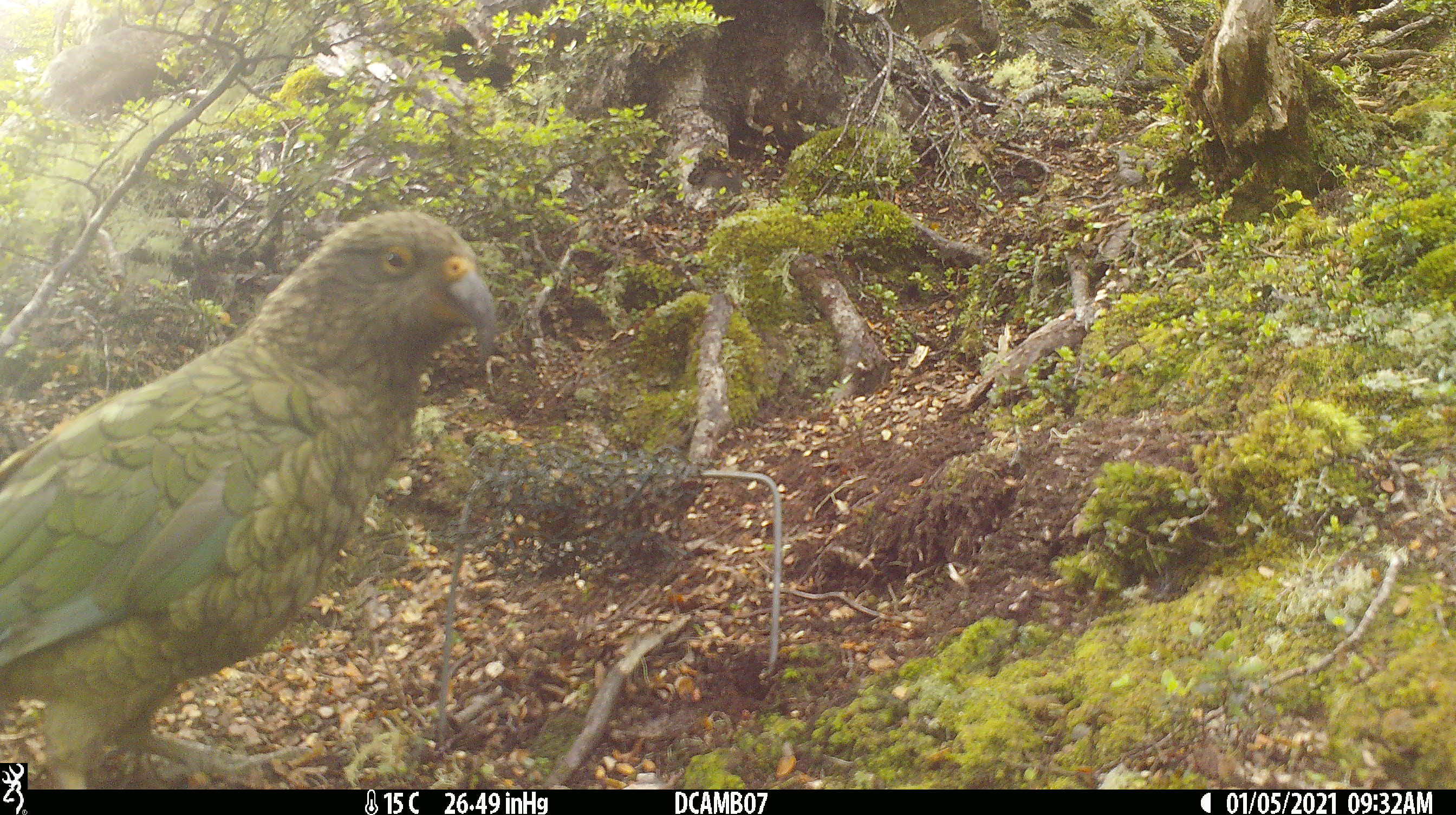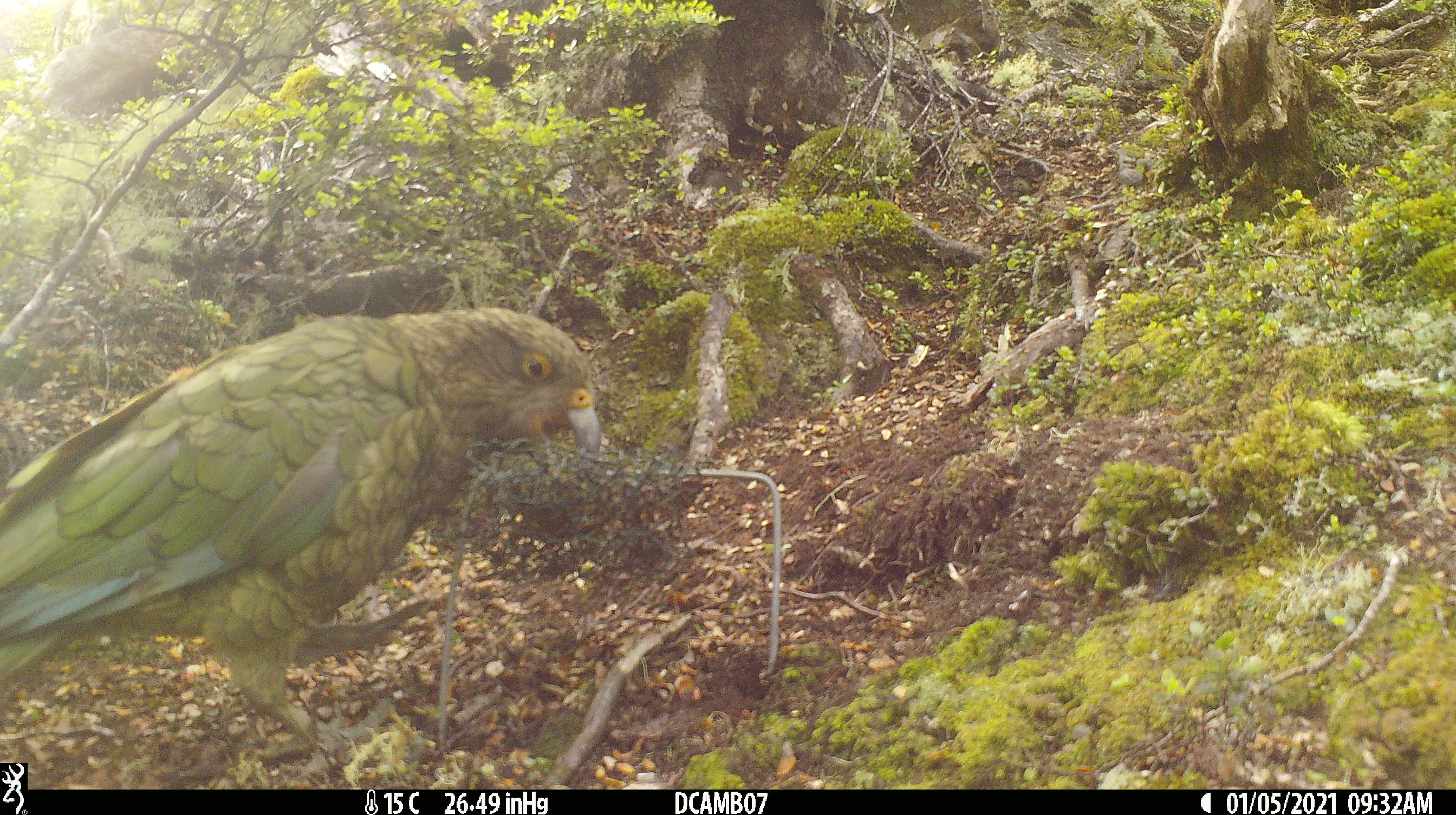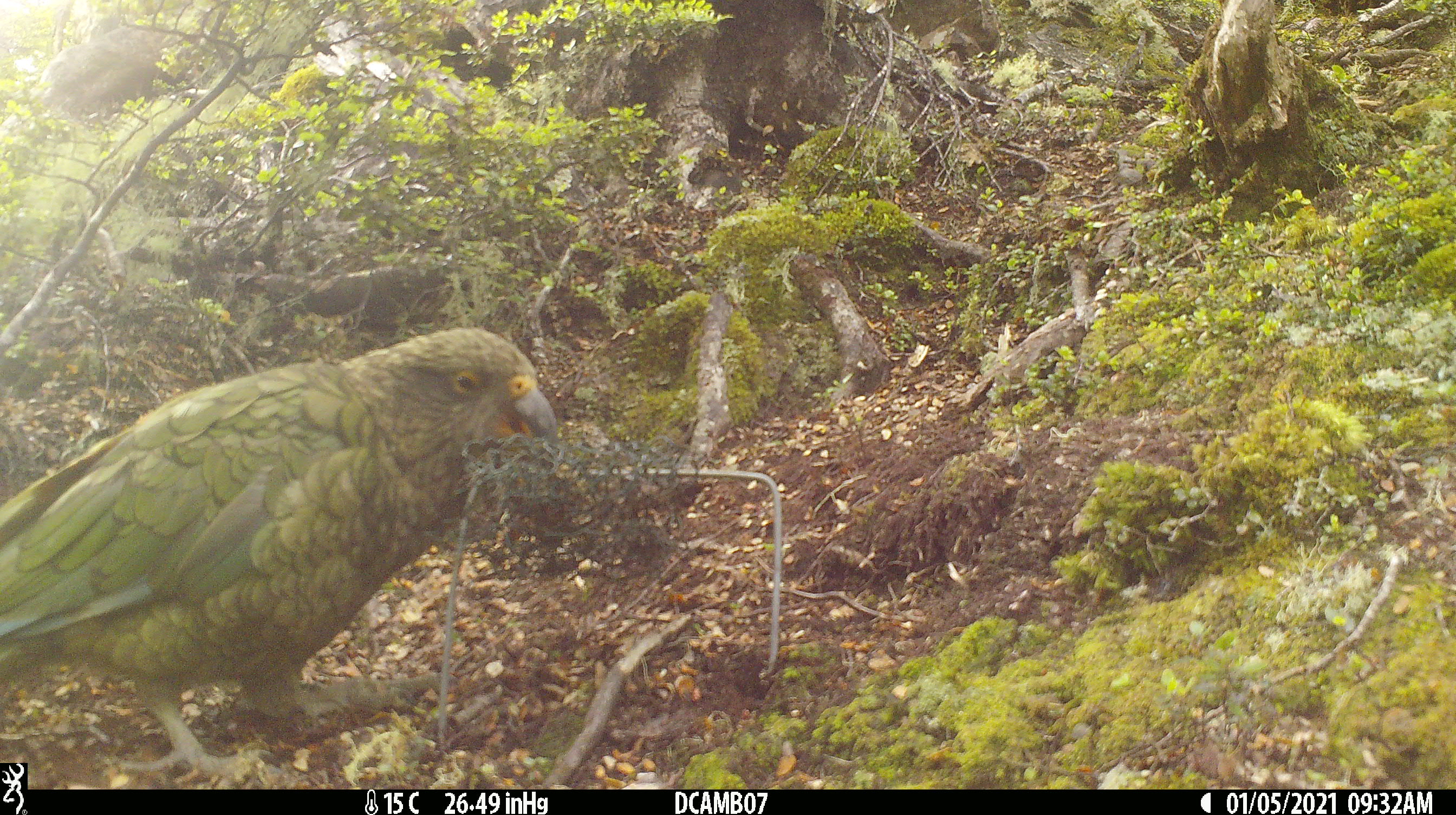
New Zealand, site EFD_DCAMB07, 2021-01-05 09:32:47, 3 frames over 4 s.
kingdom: Animalia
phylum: Chordata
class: Aves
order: Psittaciformes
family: Strigopidae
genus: Nestor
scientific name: Nestor notabilis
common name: kea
Kea (Nestor notabilis).